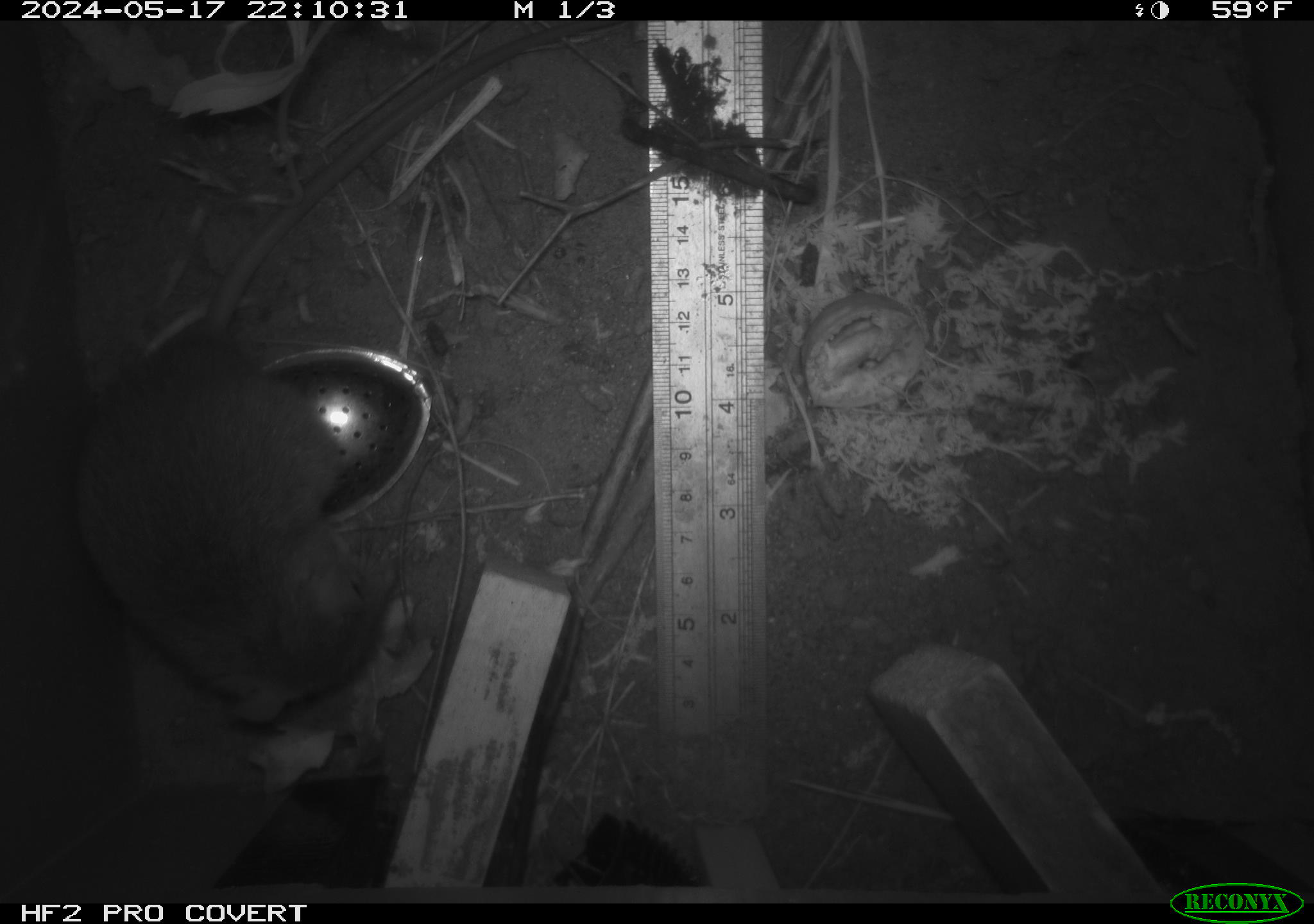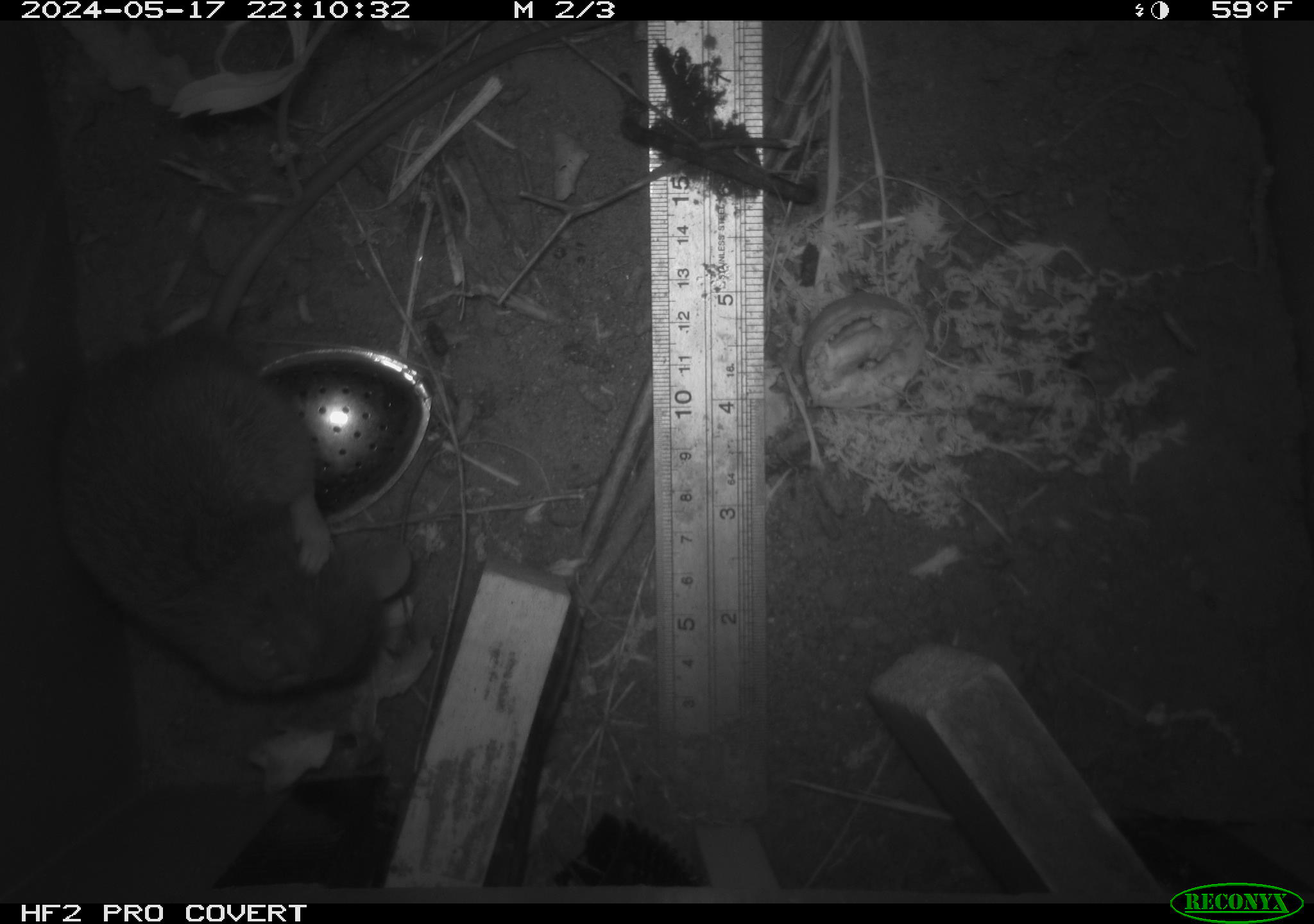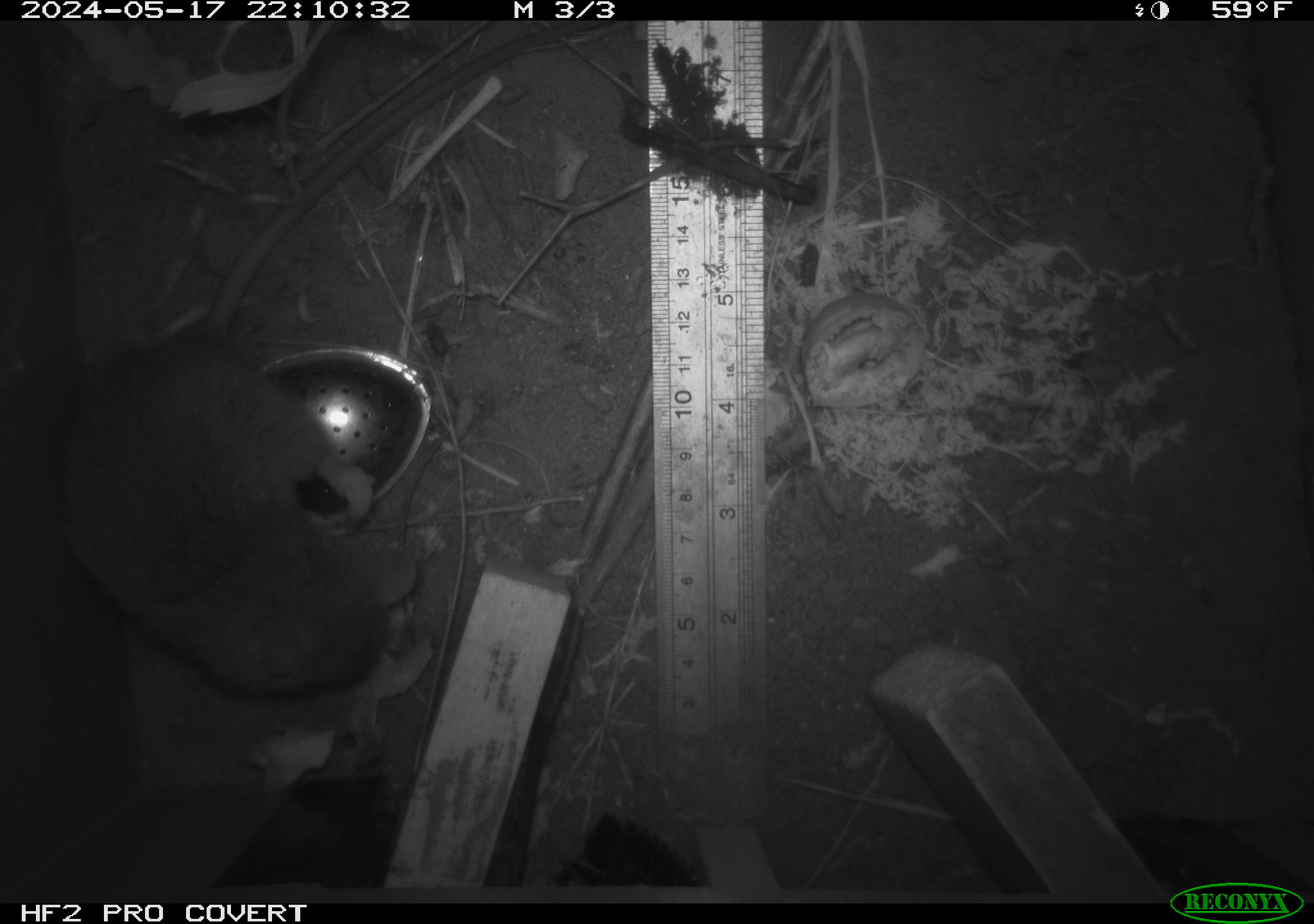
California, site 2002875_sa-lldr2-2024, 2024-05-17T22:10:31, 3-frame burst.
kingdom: Animalia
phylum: Chordata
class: Mammalia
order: Rodentia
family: Muridae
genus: Rattus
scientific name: Rattus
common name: rat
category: rattus species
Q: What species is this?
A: Rattus species (rat) (Rattus).